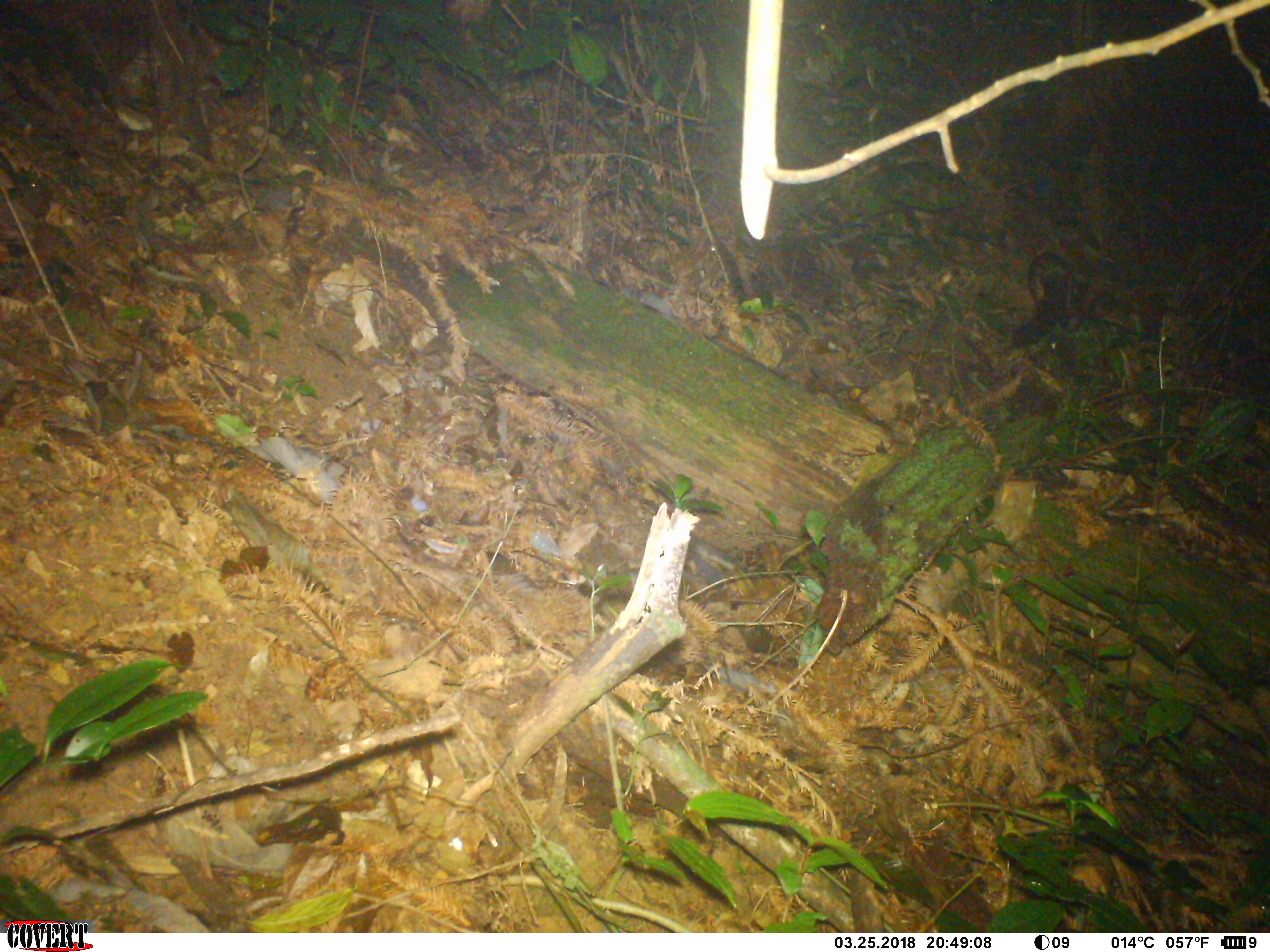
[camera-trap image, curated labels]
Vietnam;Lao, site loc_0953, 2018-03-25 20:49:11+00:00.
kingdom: Animalia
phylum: Chordata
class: Mammalia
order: Carnivora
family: Viverridae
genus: Paradoxurus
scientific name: Paradoxurus hermaphroditus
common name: common palm civet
Common palm civet (Paradoxurus hermaphroditus). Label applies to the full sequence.